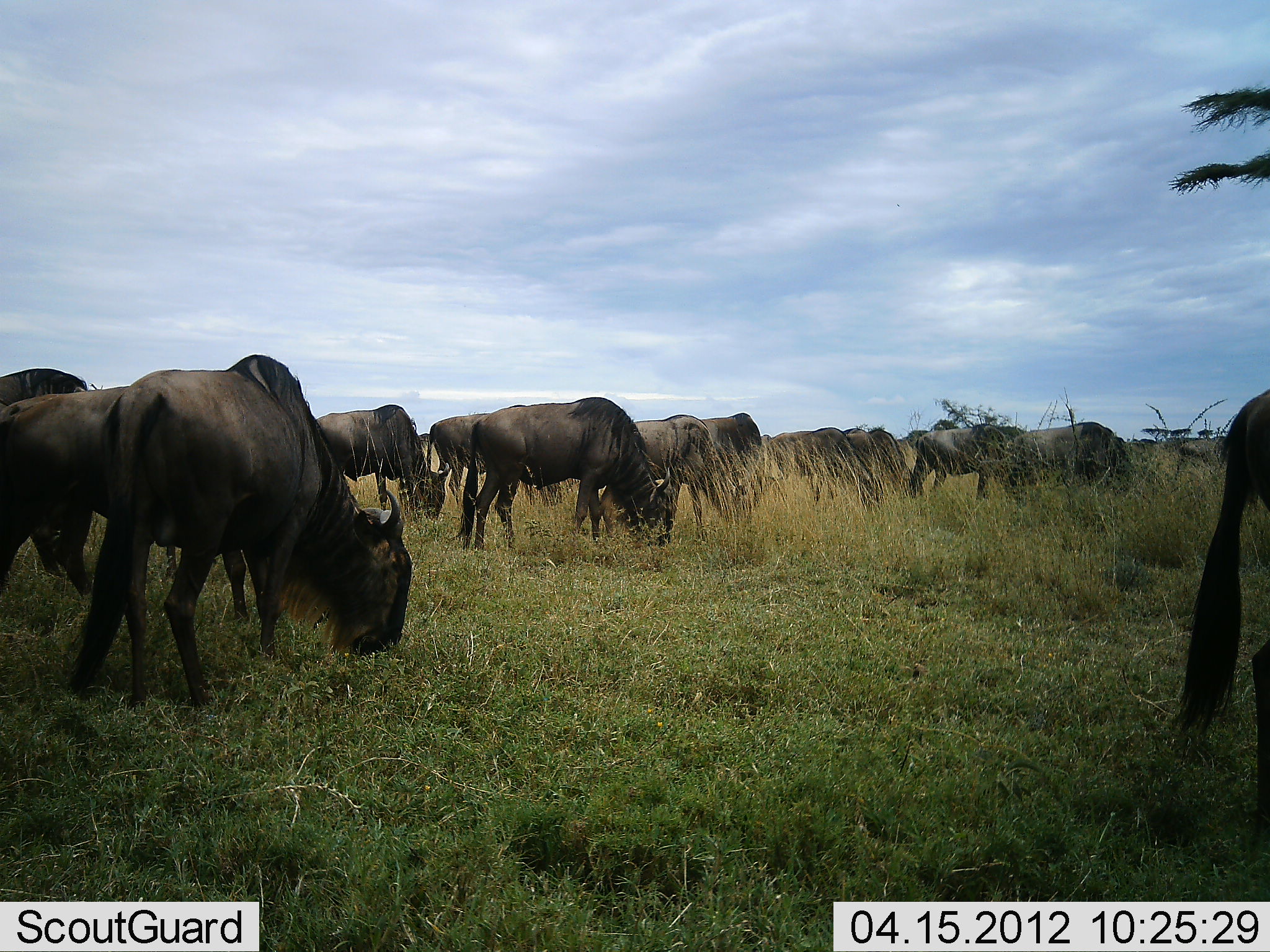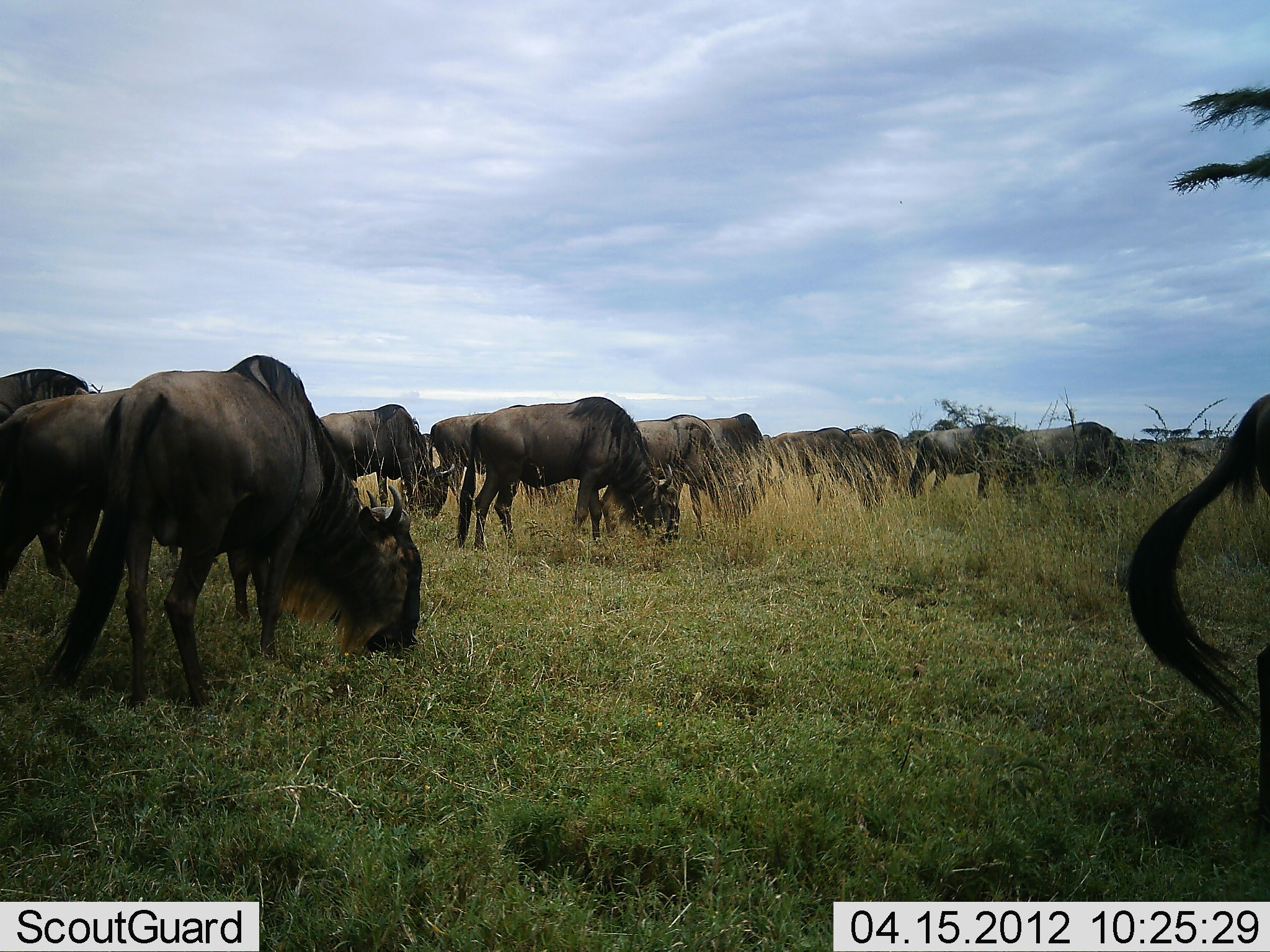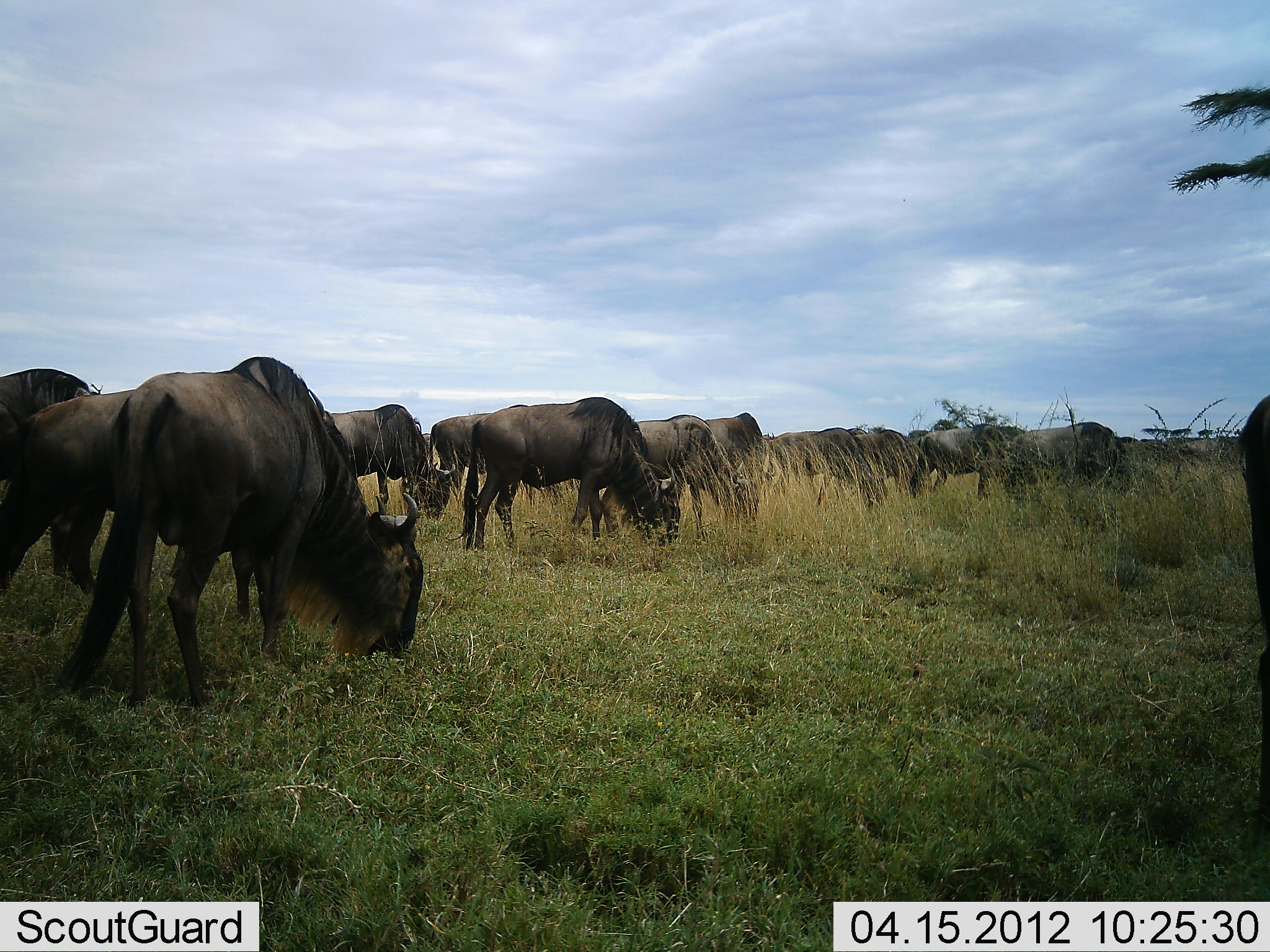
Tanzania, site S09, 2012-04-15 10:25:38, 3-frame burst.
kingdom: Animalia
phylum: Chordata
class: Mammalia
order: Artiodactyla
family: Bovidae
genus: Connochaetes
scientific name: Connochaetes taurinus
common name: blue wildebeest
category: wildebeest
Wildebeest (blue wildebeest) (Connochaetes taurinus), count 11-50. Behavior (volunteer vote fractions): standing 35%, resting 0%, moving 15%, interacting 0%. Young present (vote fraction): 0%. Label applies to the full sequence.